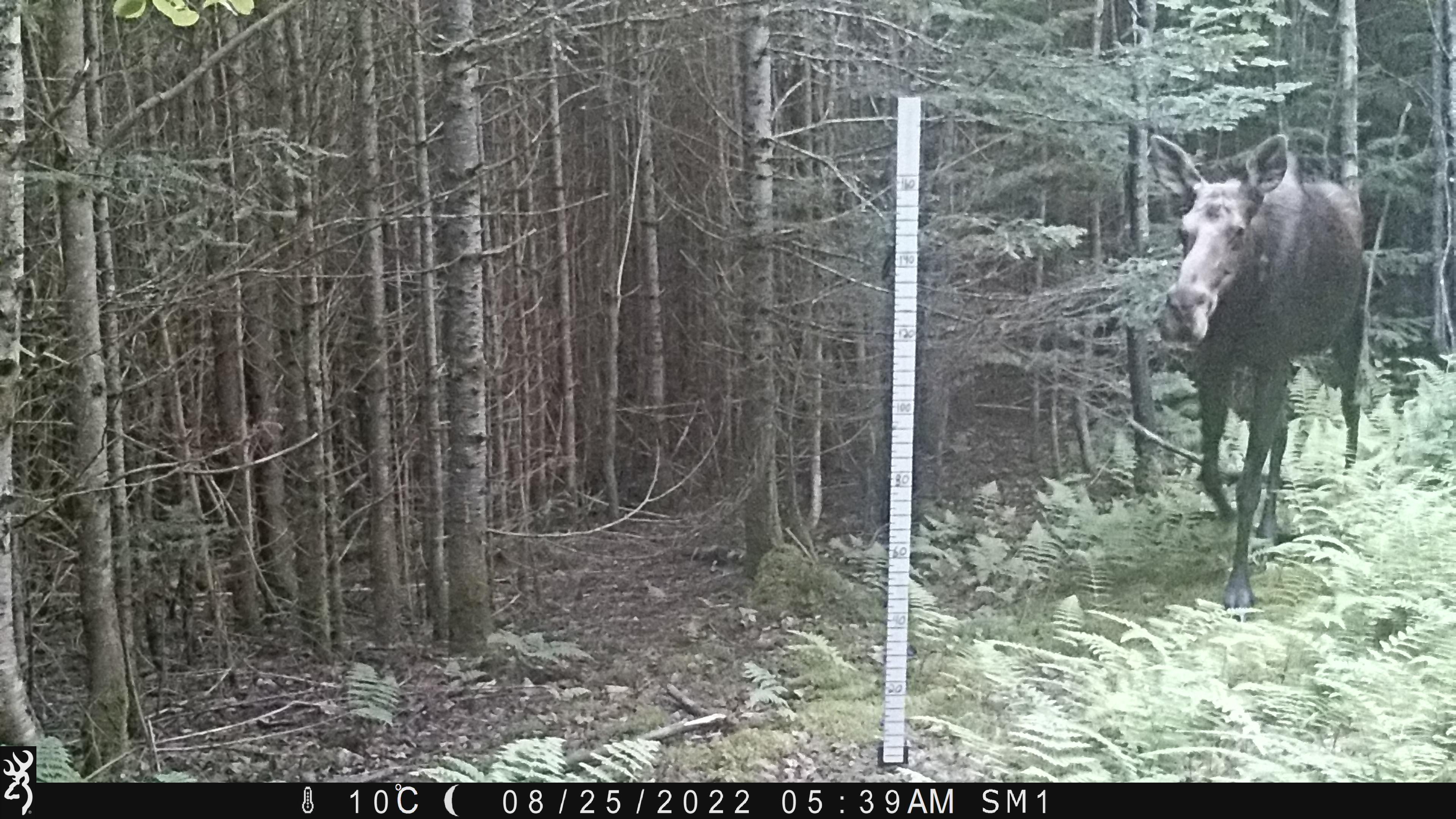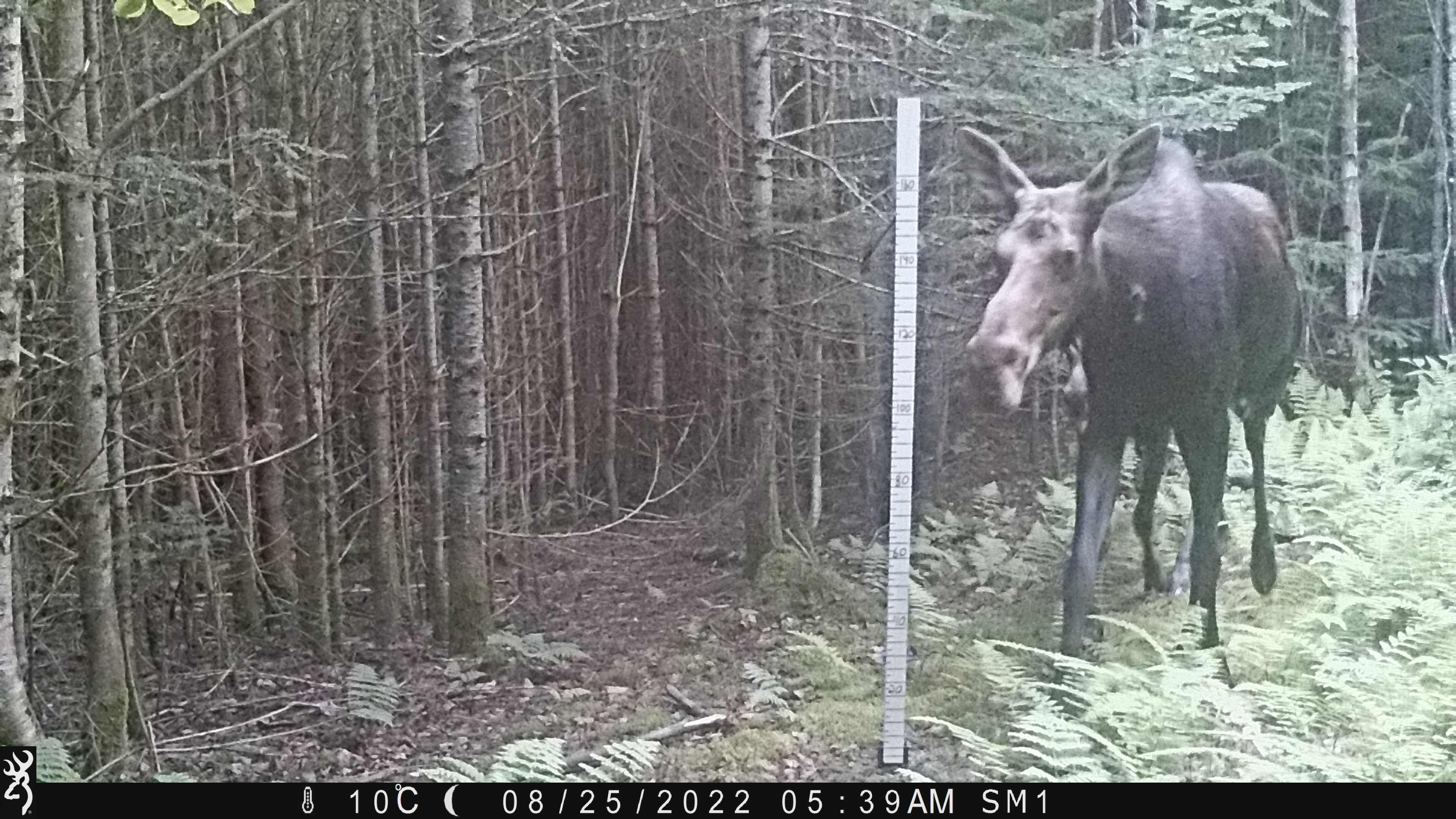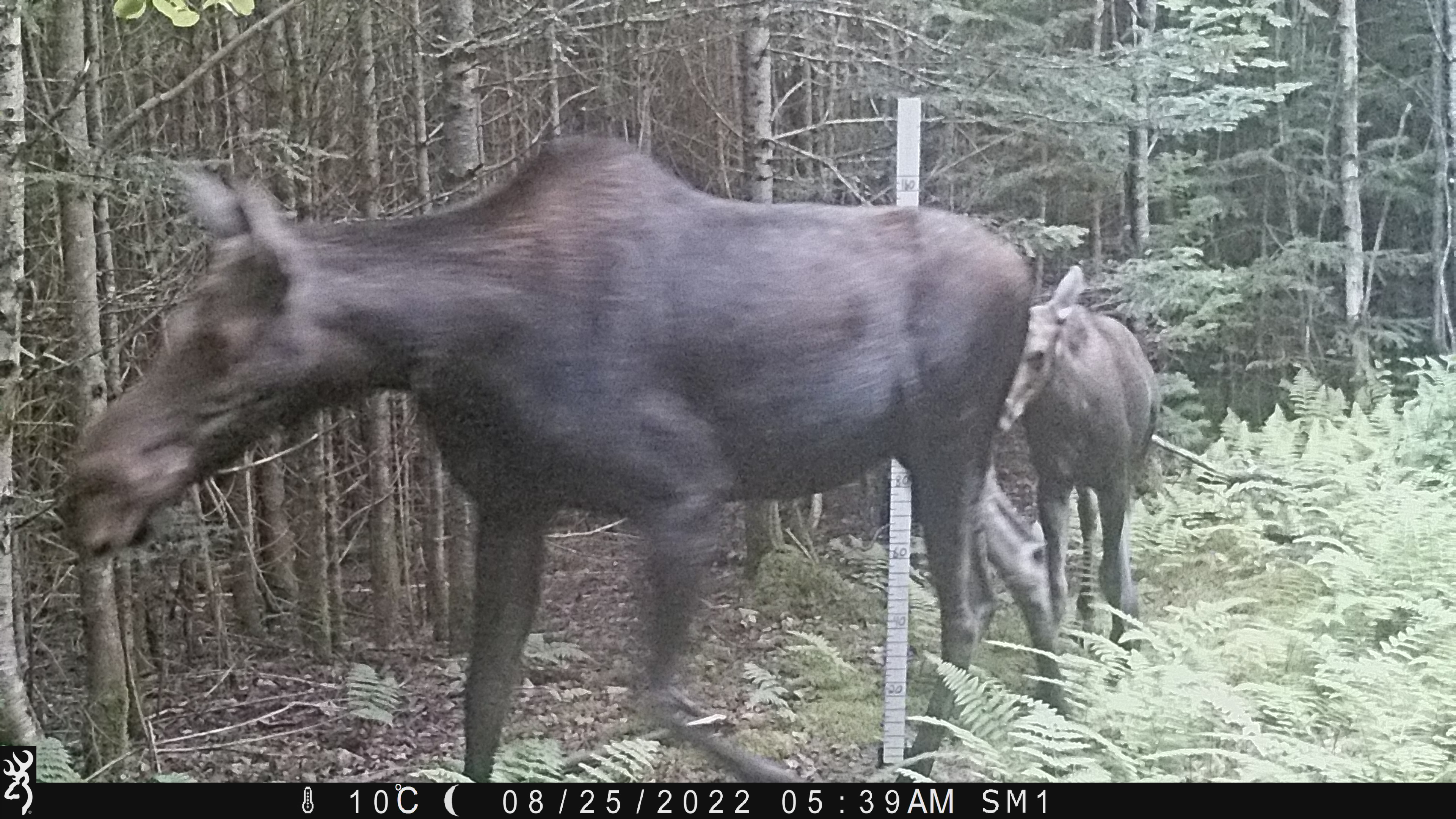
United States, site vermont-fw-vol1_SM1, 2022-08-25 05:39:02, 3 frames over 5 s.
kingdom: Animalia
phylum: Chordata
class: Mammalia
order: Artiodactyla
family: Cervidae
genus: Alces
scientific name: Alces alces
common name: moose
Moose (Alces alces).